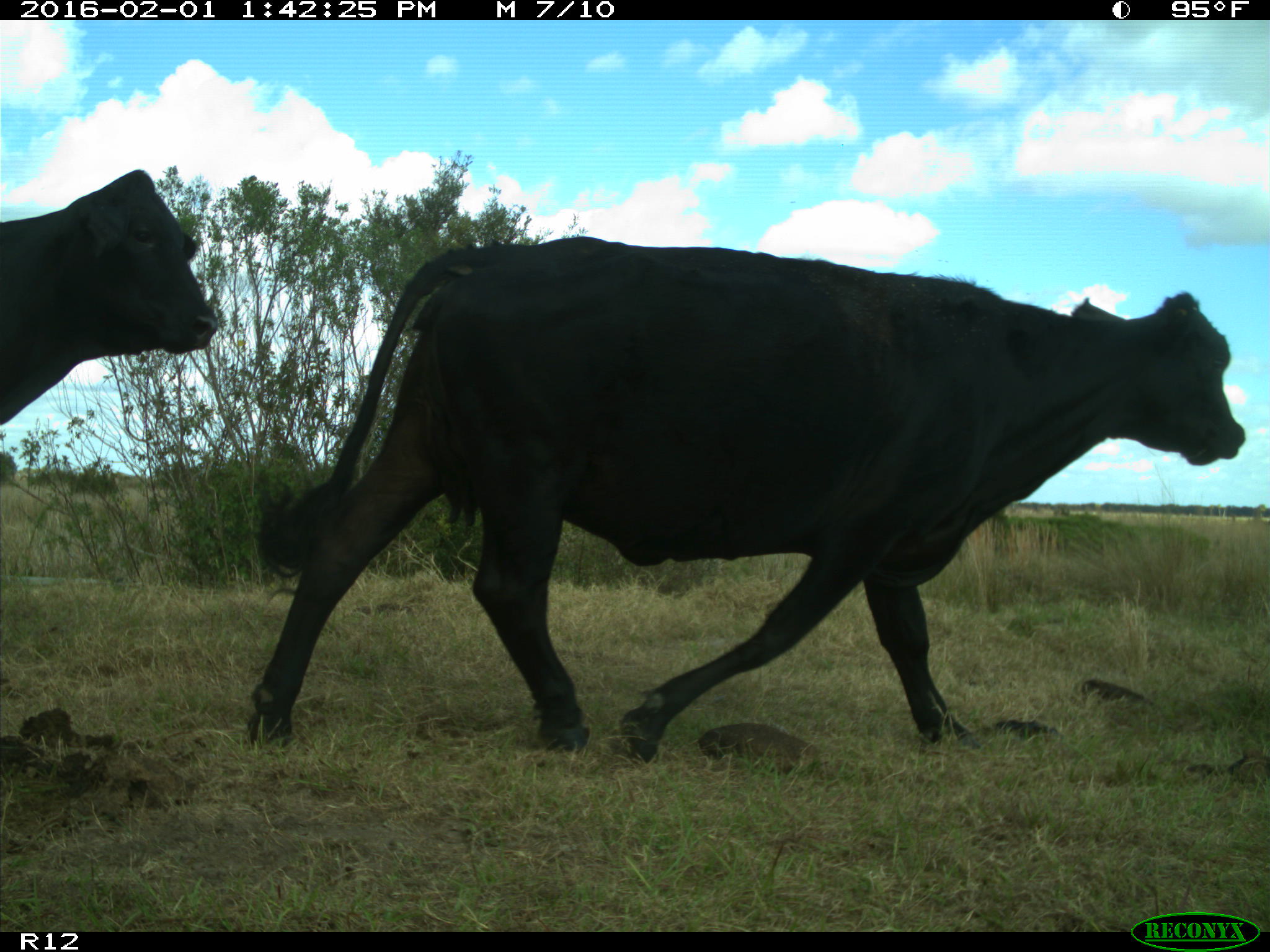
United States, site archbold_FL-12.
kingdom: Animalia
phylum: Chordata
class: Mammalia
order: Artiodactyla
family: Bovidae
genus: Bos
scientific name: Bos taurus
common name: domestic cow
Bos taurus (domestic cow).